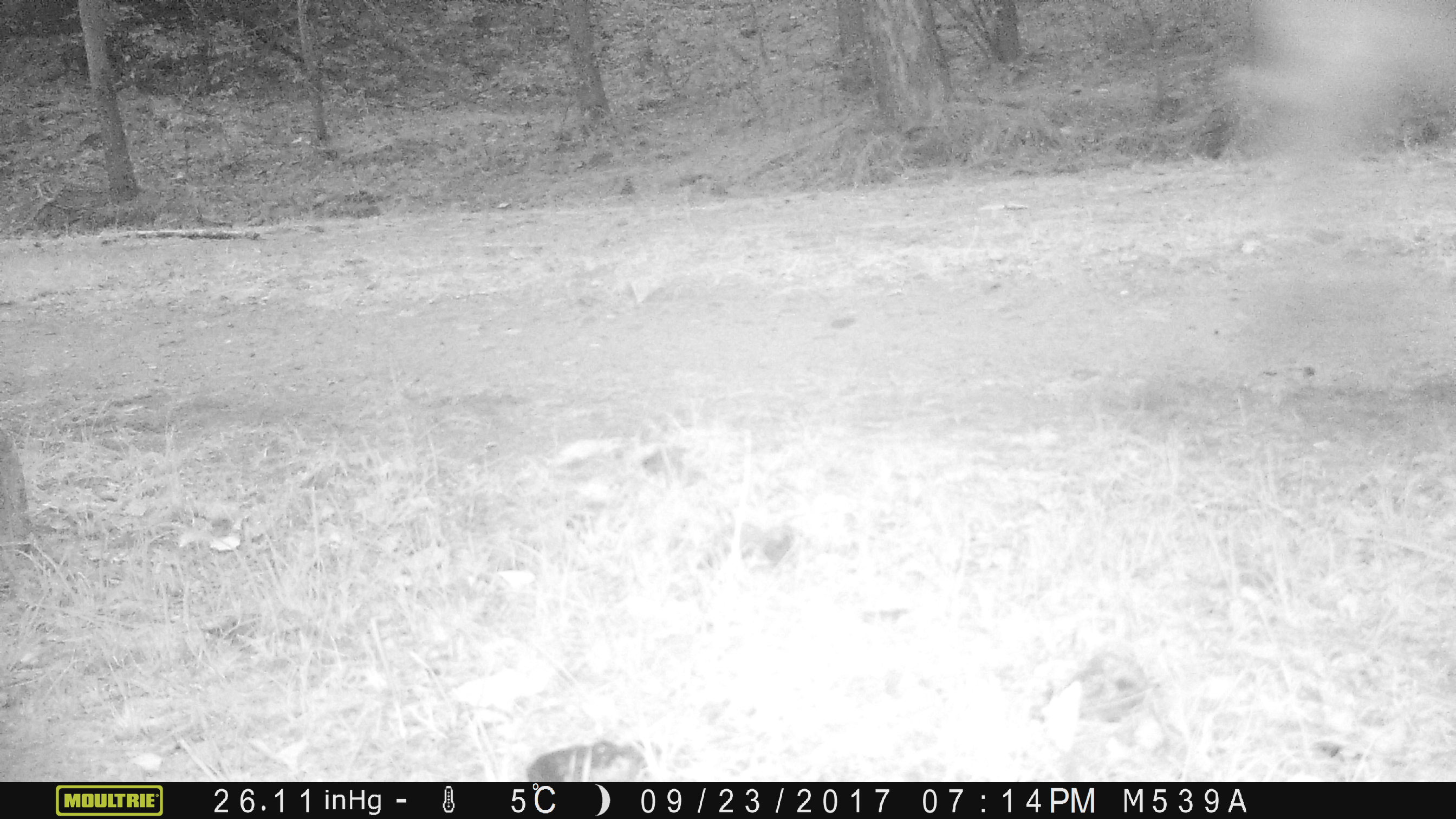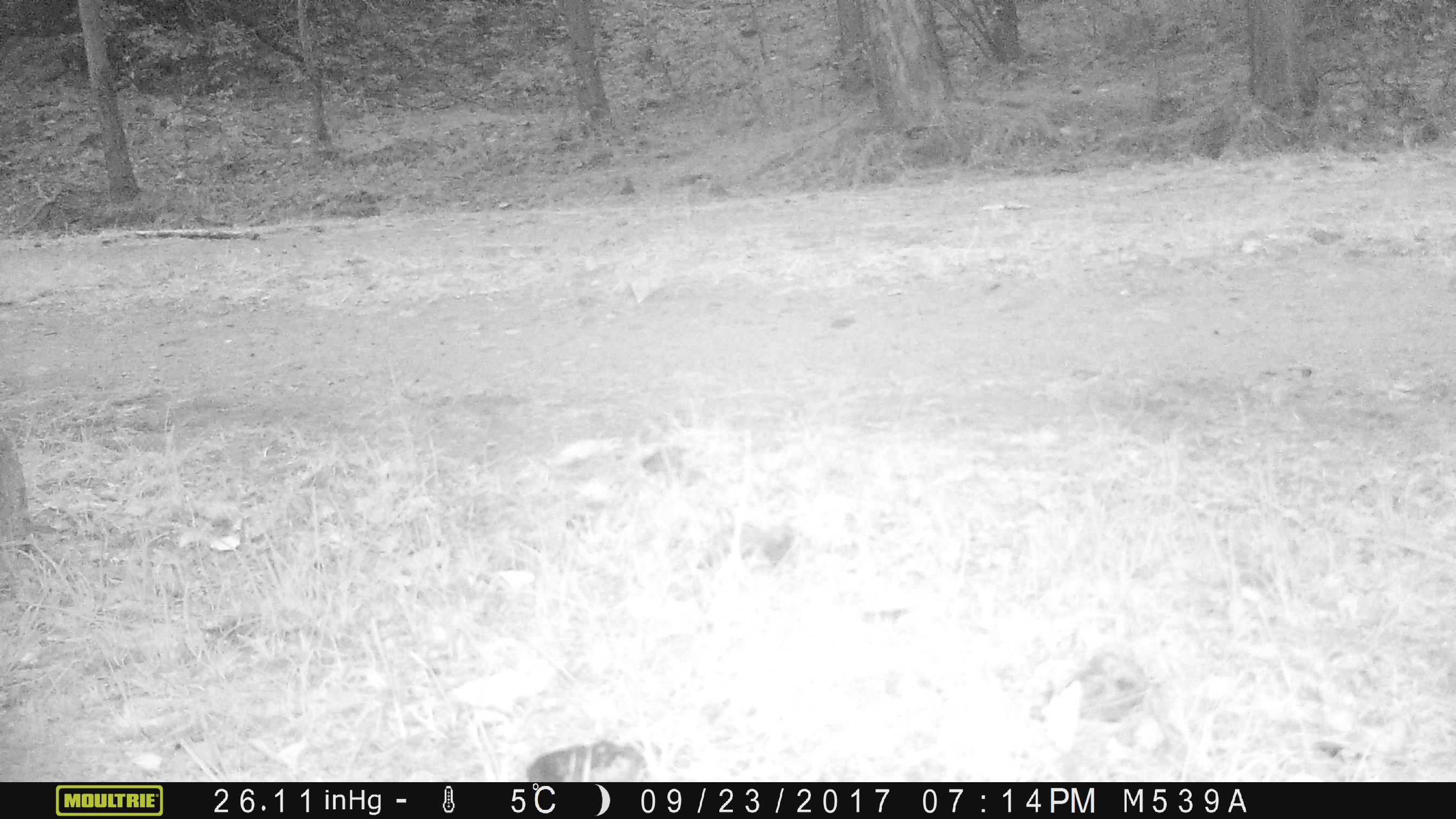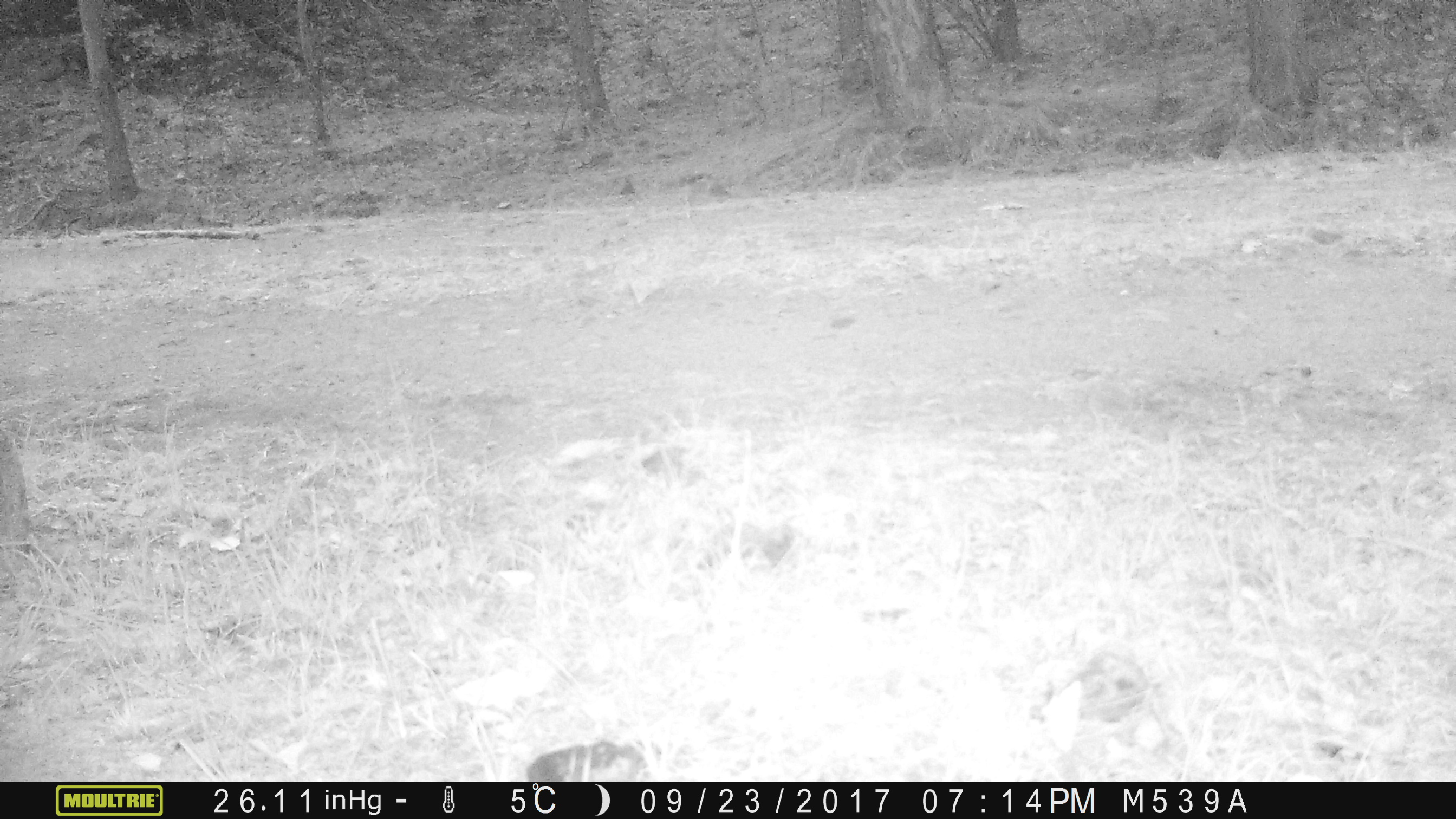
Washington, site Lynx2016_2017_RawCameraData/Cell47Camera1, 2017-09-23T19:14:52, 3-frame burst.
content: unidentified animal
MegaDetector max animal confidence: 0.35